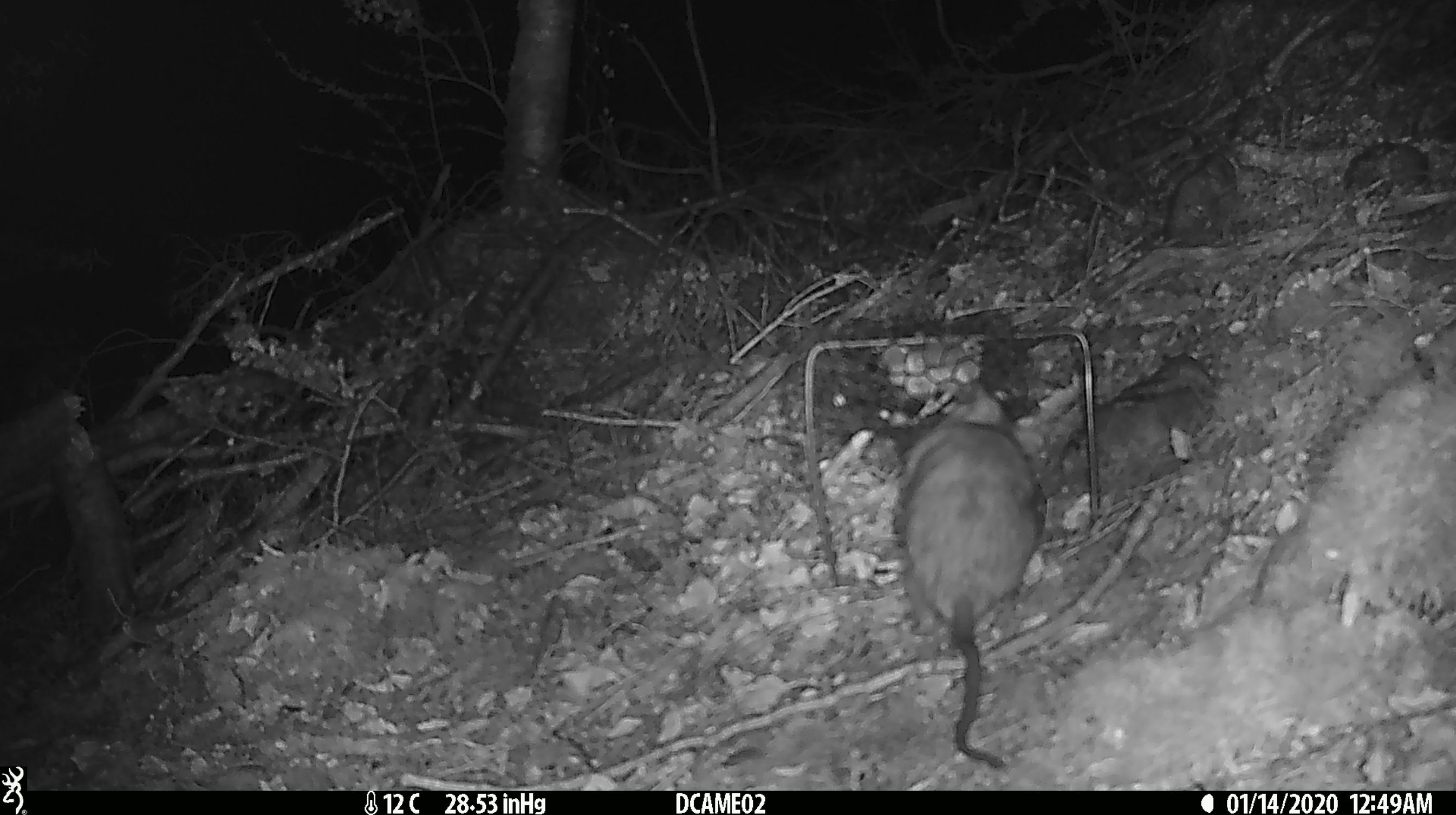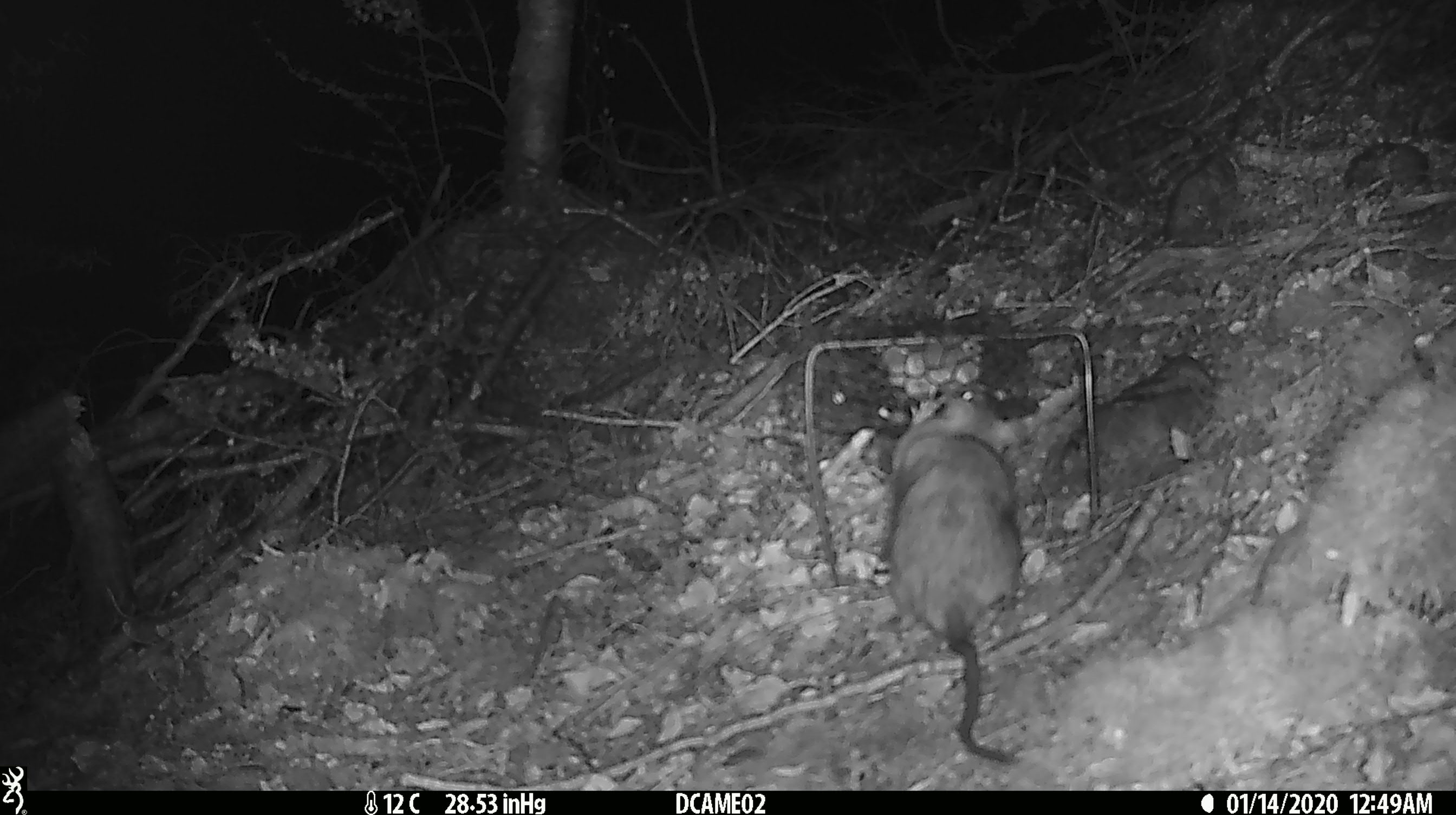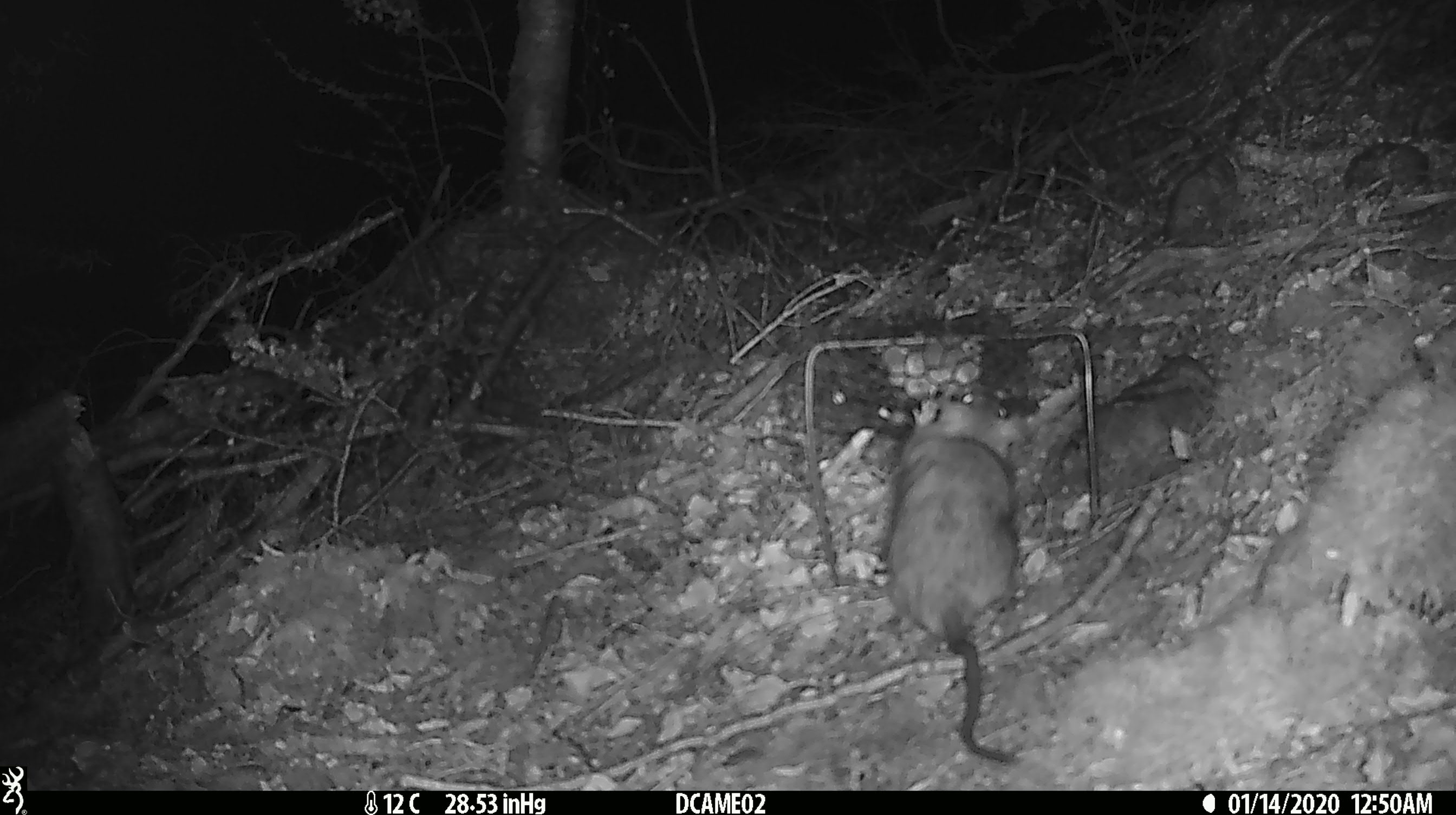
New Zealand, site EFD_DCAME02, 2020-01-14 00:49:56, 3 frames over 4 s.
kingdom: Animalia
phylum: Chordata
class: Mammalia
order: Rodentia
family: Muridae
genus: Rattus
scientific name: Rattus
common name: rat